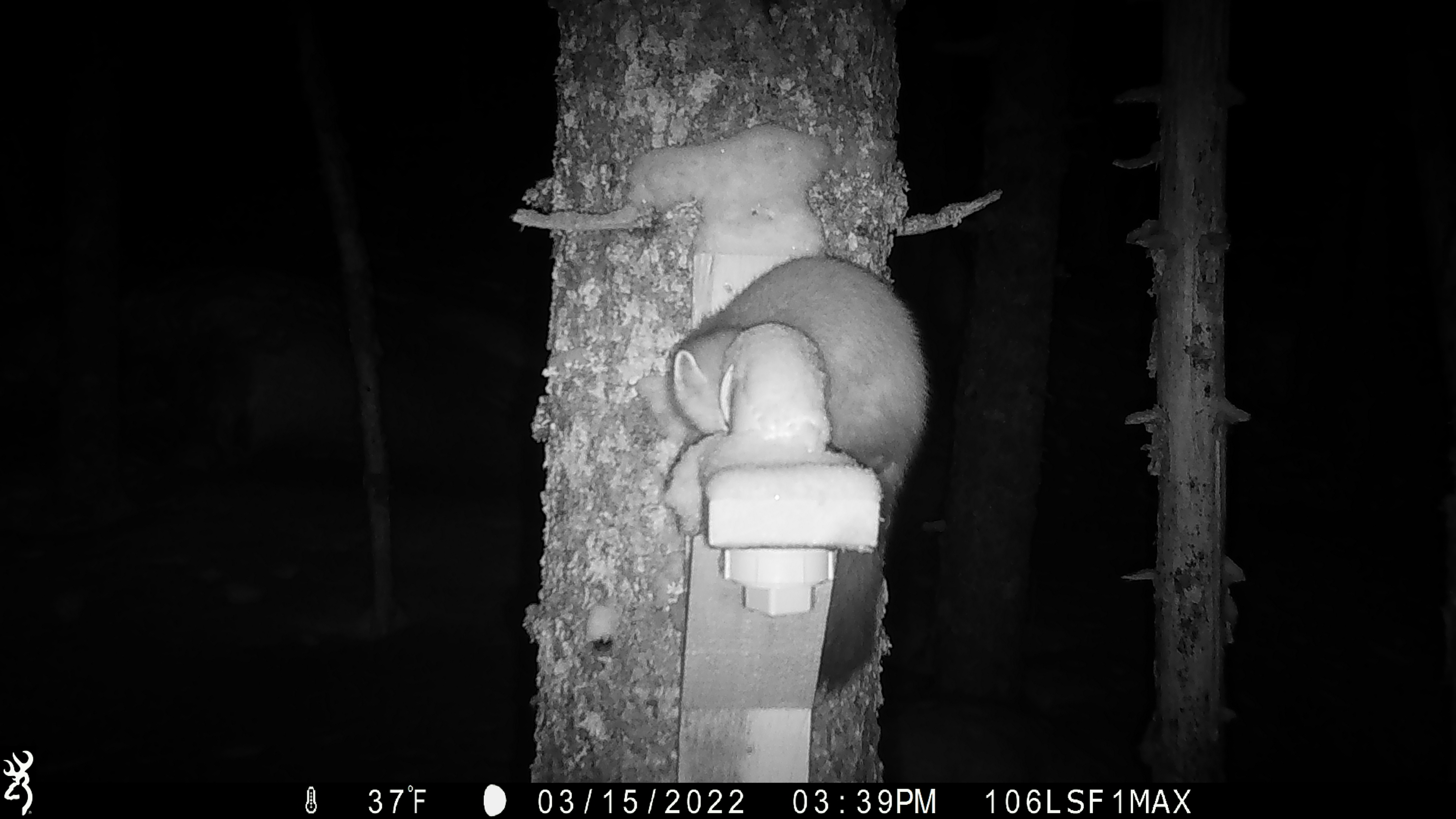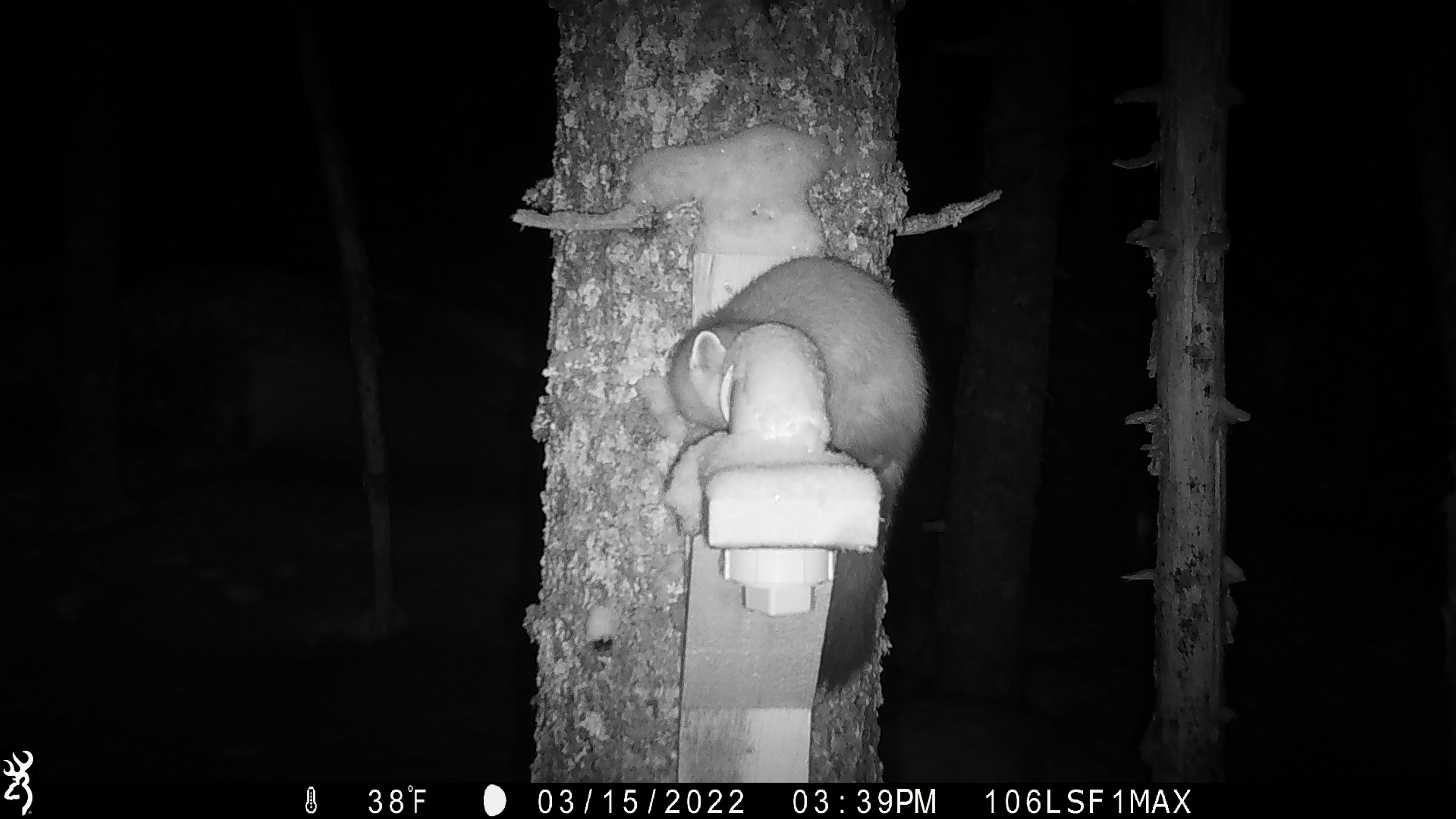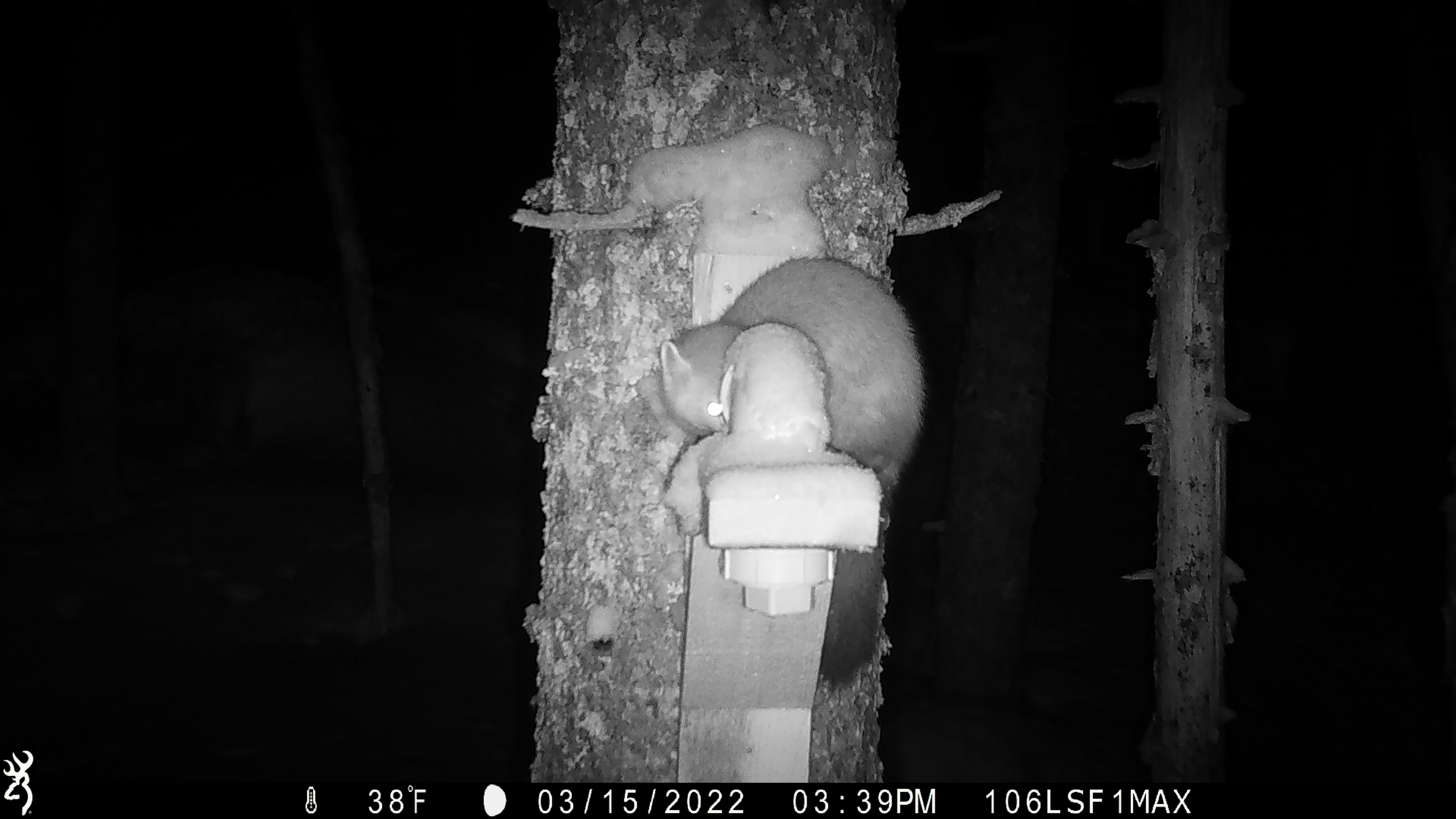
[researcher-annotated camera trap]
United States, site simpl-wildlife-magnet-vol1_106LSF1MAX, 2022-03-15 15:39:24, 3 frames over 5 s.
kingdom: Animalia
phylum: Chordata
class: Mammalia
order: Carnivora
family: Mustelidae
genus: Martes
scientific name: Martes americana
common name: american marten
American marten (Martes americana).